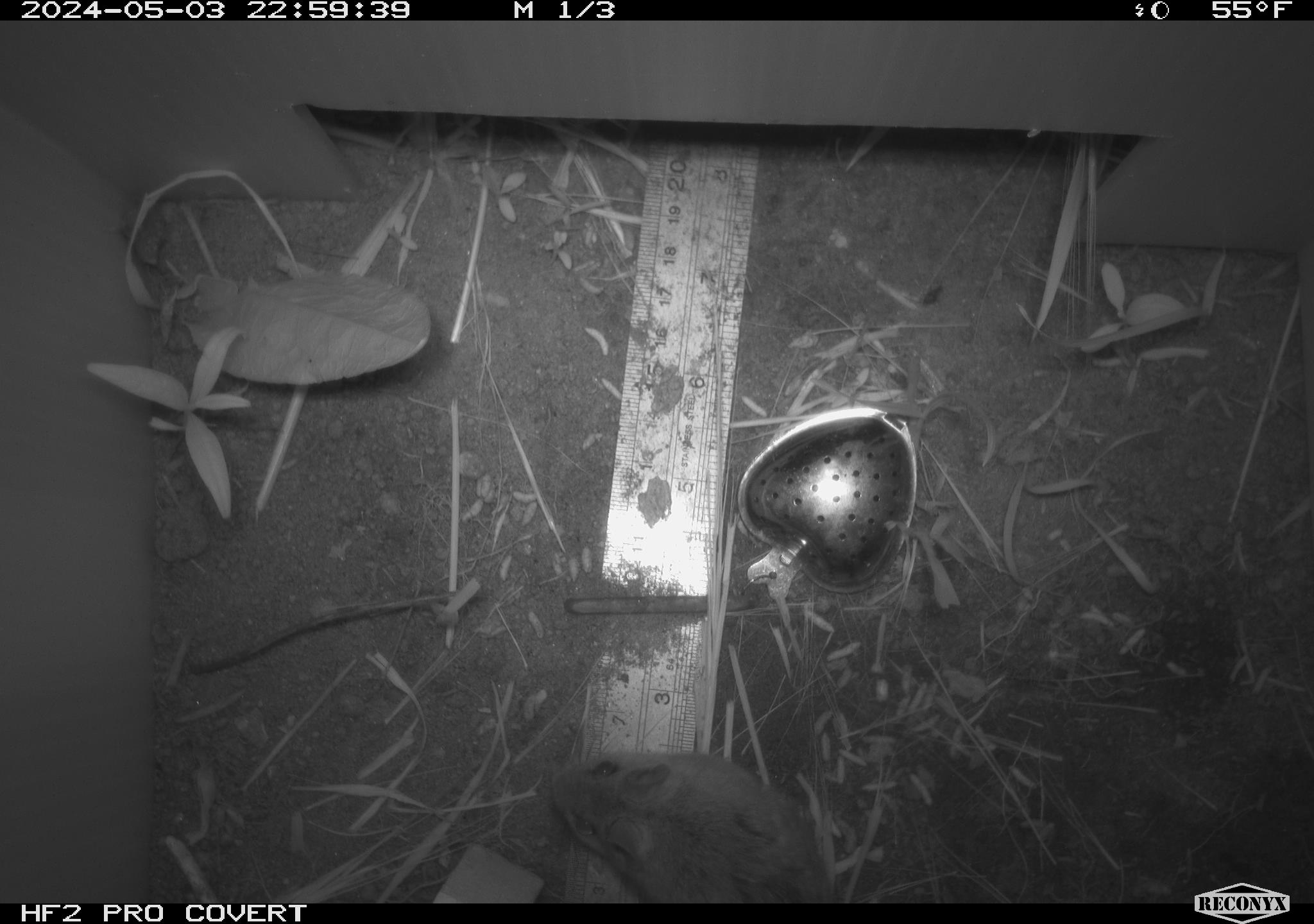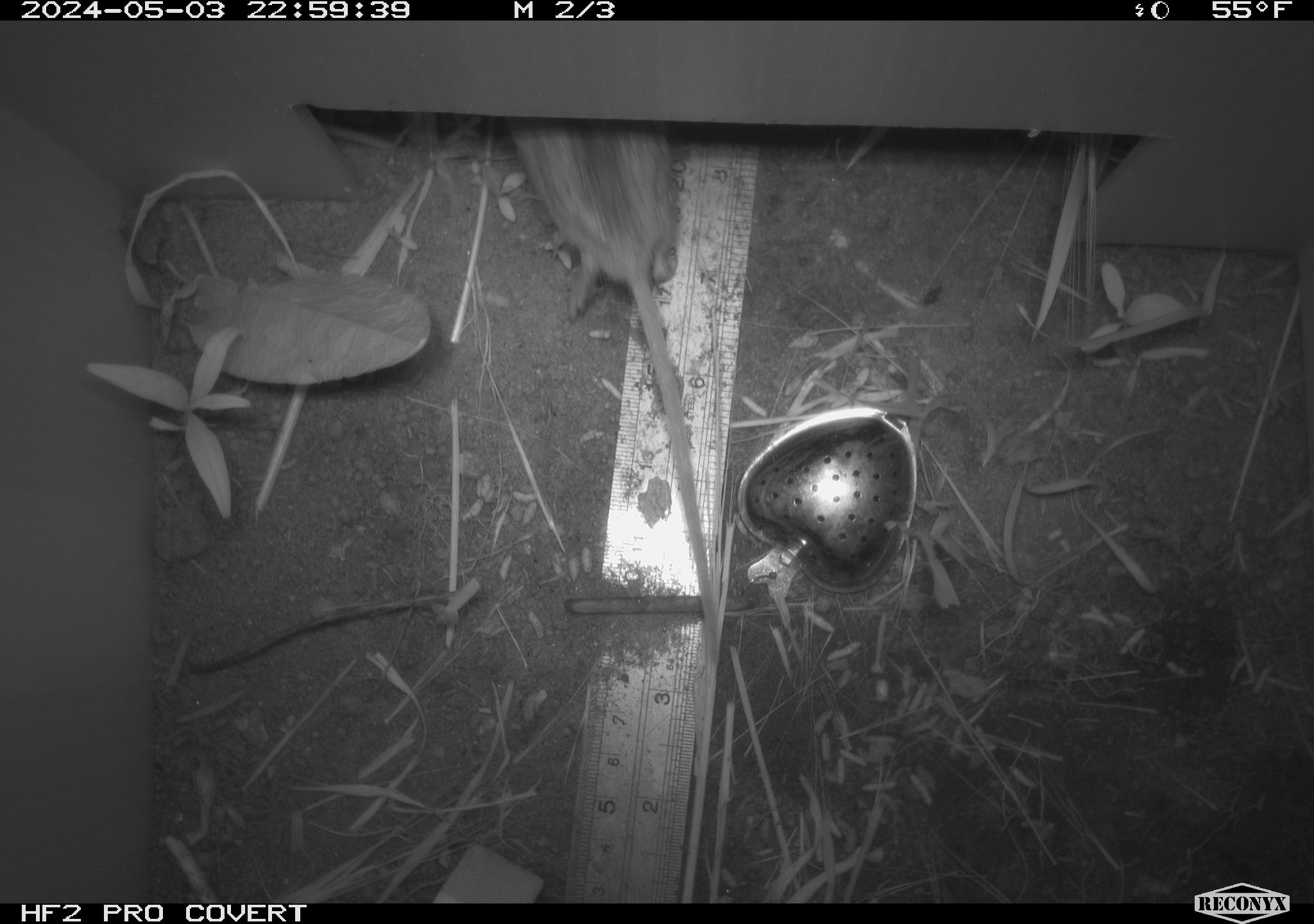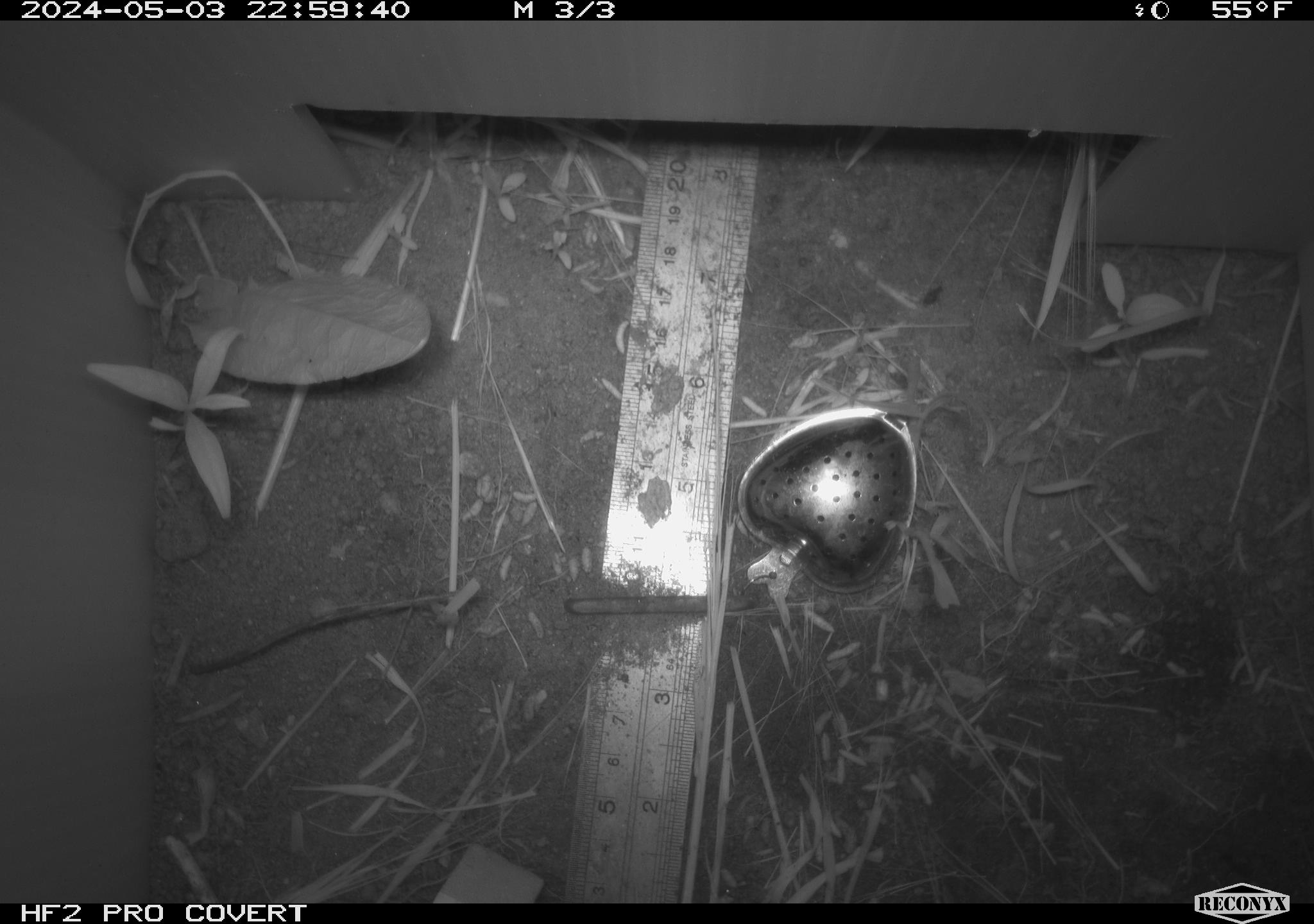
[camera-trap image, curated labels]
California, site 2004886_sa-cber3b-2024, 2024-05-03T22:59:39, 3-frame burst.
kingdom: Animalia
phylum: Chordata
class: Mammalia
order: Rodentia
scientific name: Rodentia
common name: mouse species